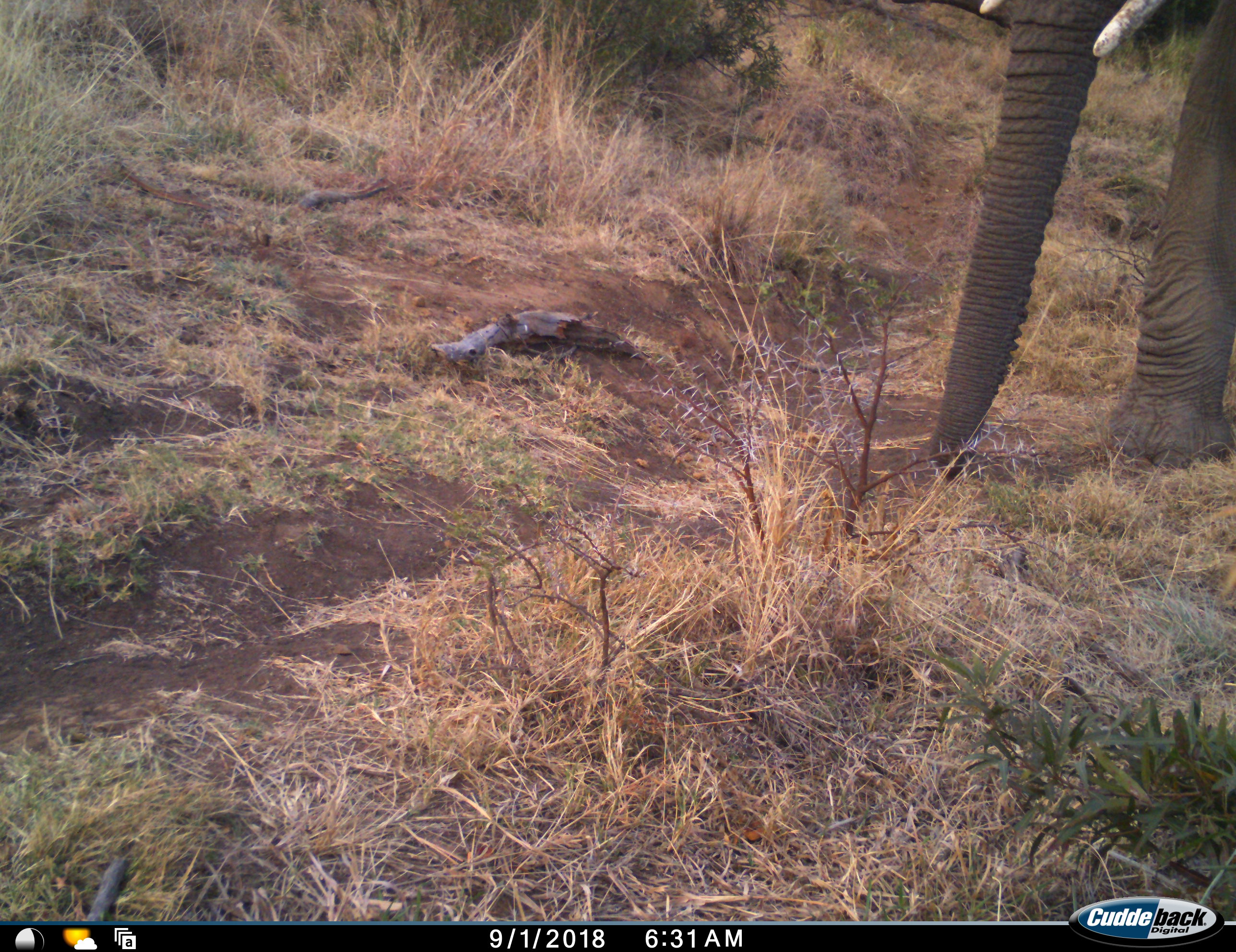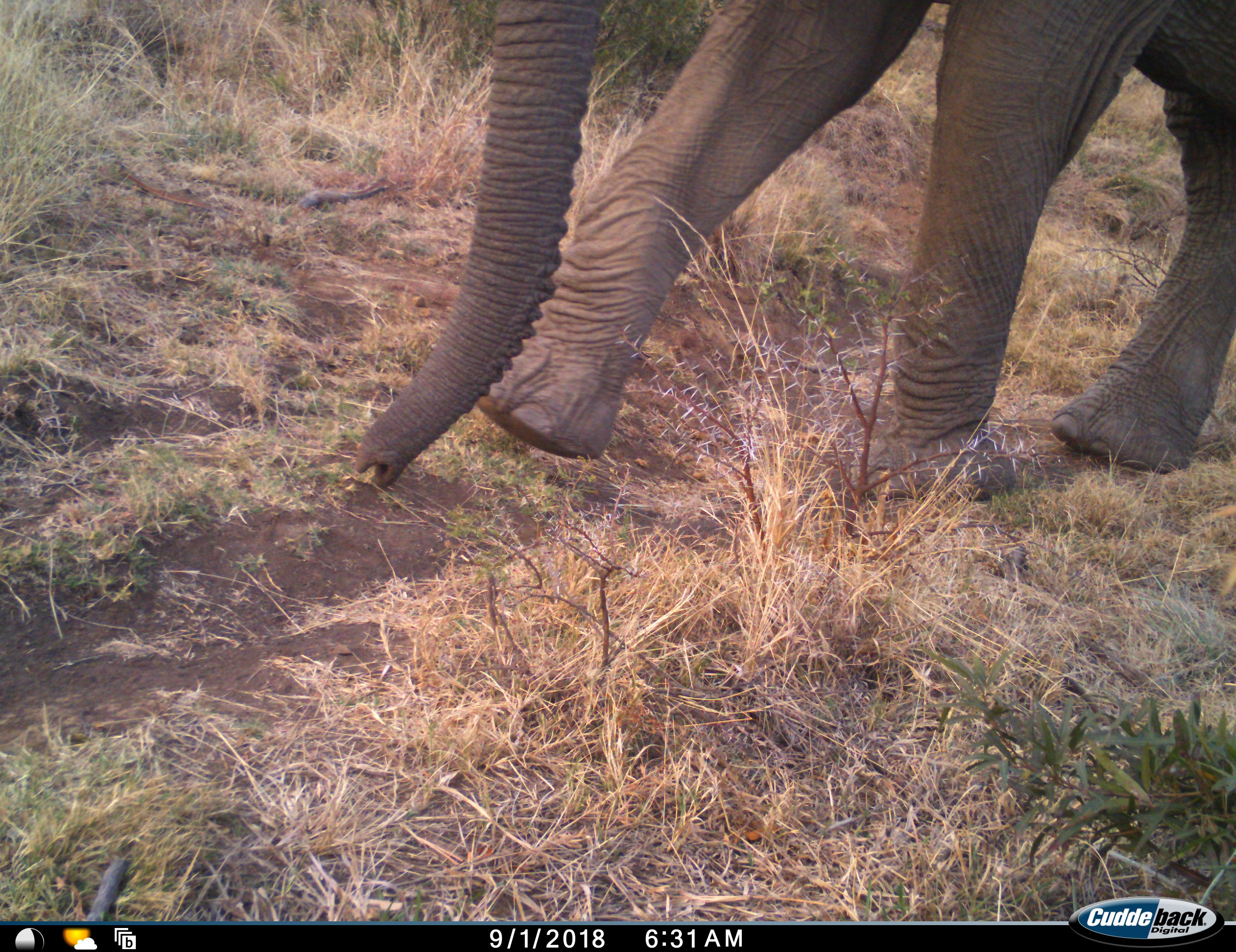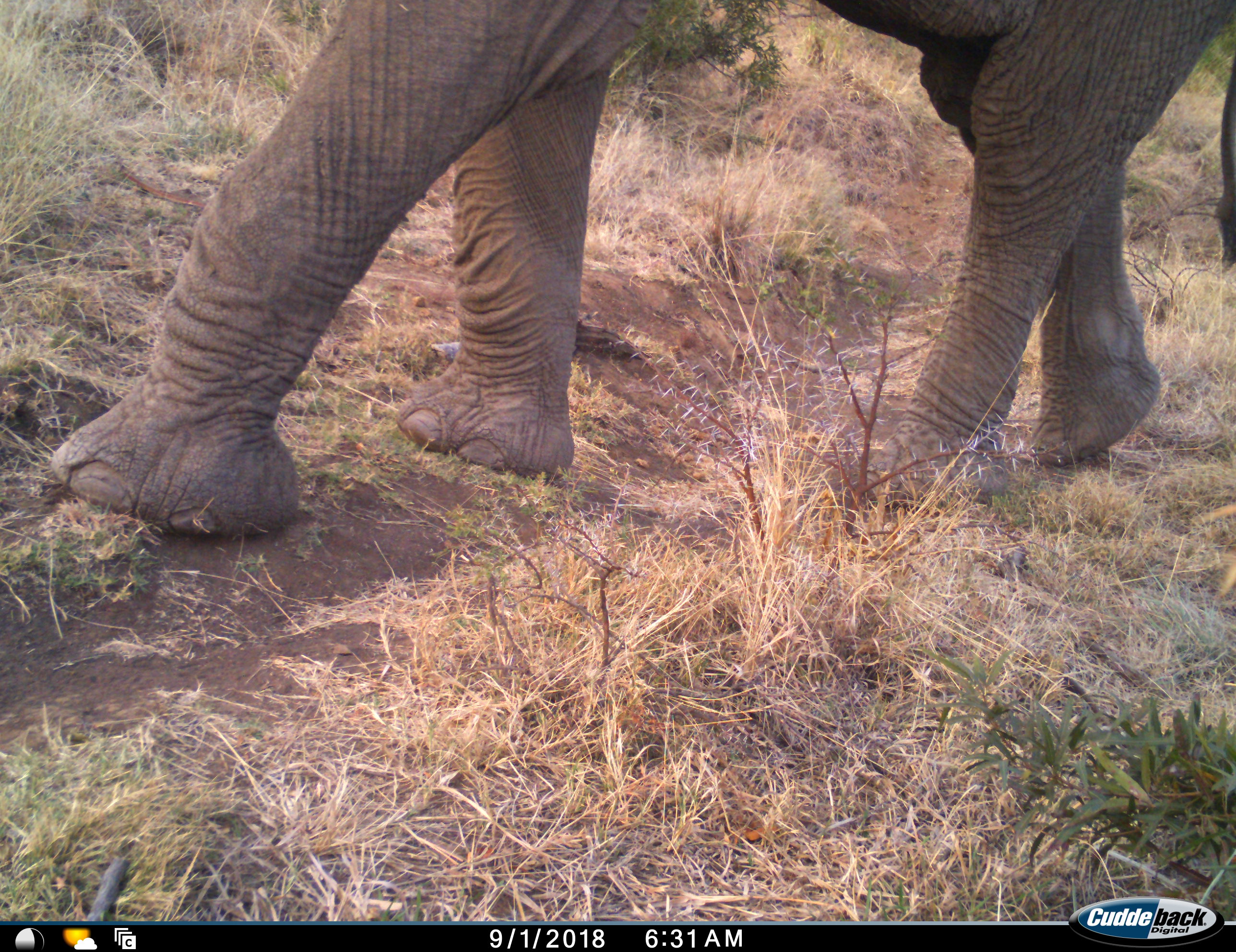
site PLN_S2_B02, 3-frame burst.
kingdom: Animalia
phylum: Chordata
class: Mammalia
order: Proboscidea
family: Elephantidae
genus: Loxodonta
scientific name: Loxodonta africana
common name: african bush elephant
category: elephant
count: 1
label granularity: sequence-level